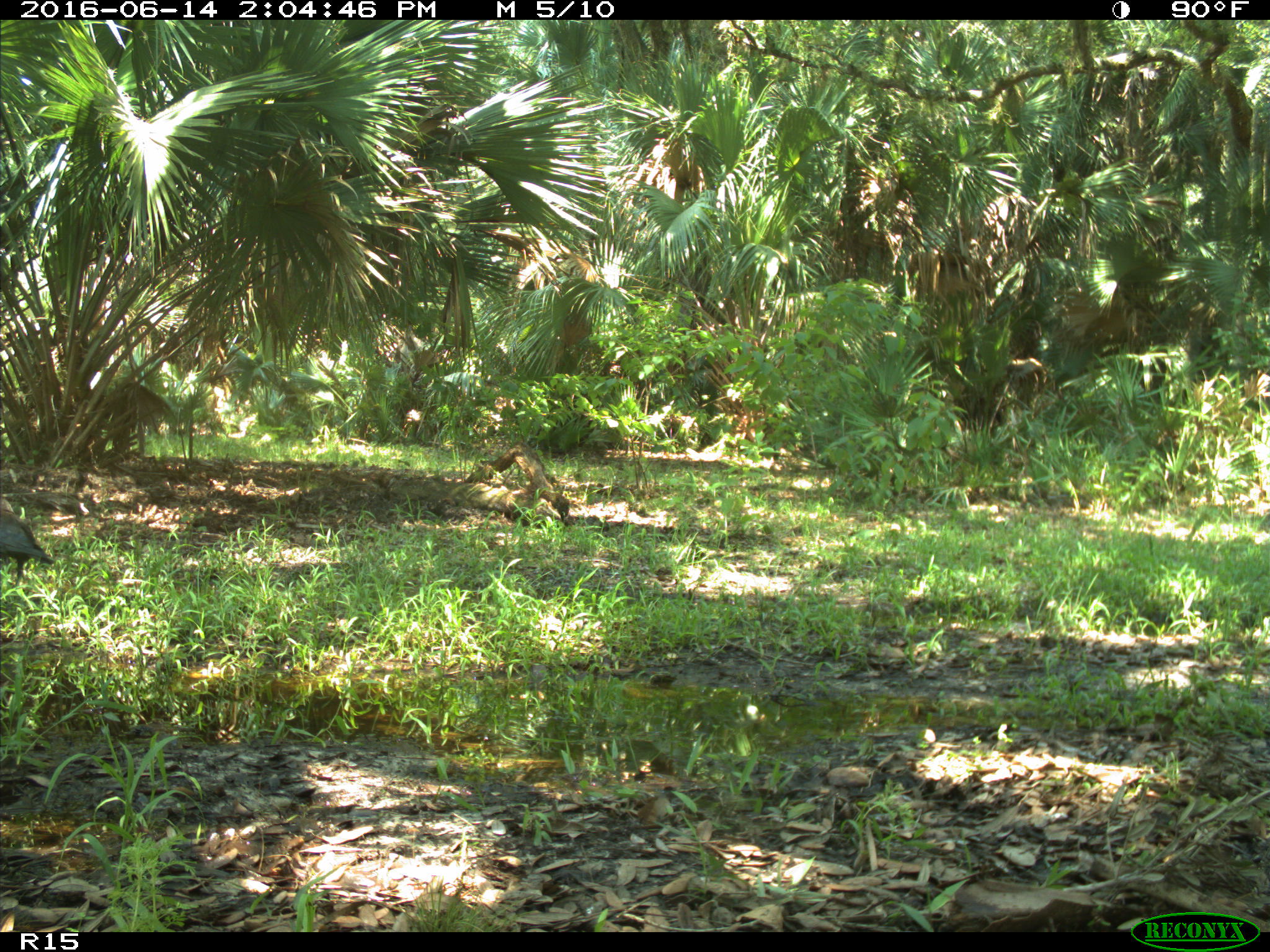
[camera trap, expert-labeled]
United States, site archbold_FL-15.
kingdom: Animalia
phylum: Chordata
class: Aves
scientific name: Aves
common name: birds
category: unidentified bird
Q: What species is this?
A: Unidentified bird (birds) (Aves).